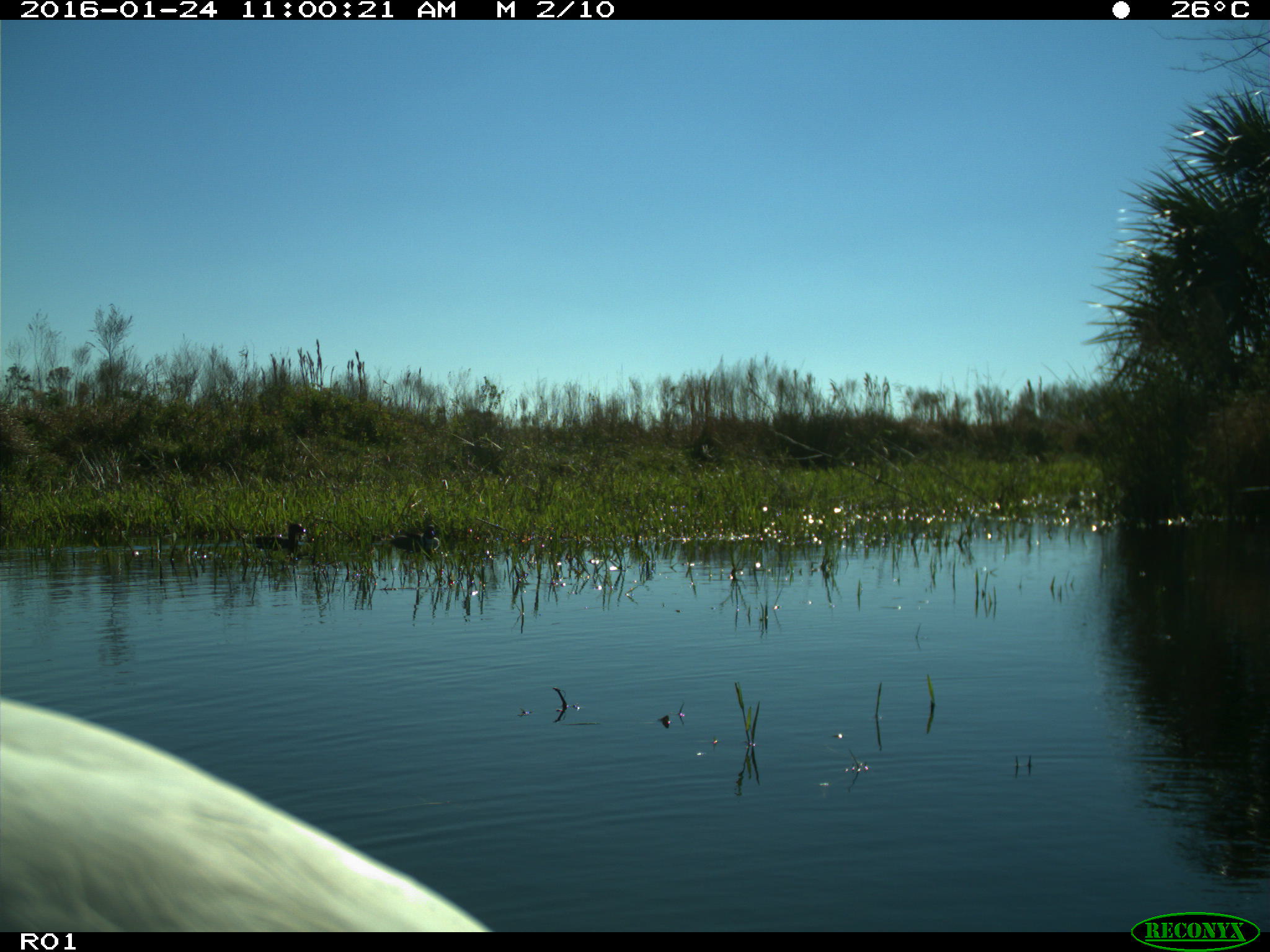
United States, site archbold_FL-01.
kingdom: Animalia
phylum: Chordata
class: Aves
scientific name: Aves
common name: birds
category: unidentified bird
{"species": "unidentified bird (birds) (Aves)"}